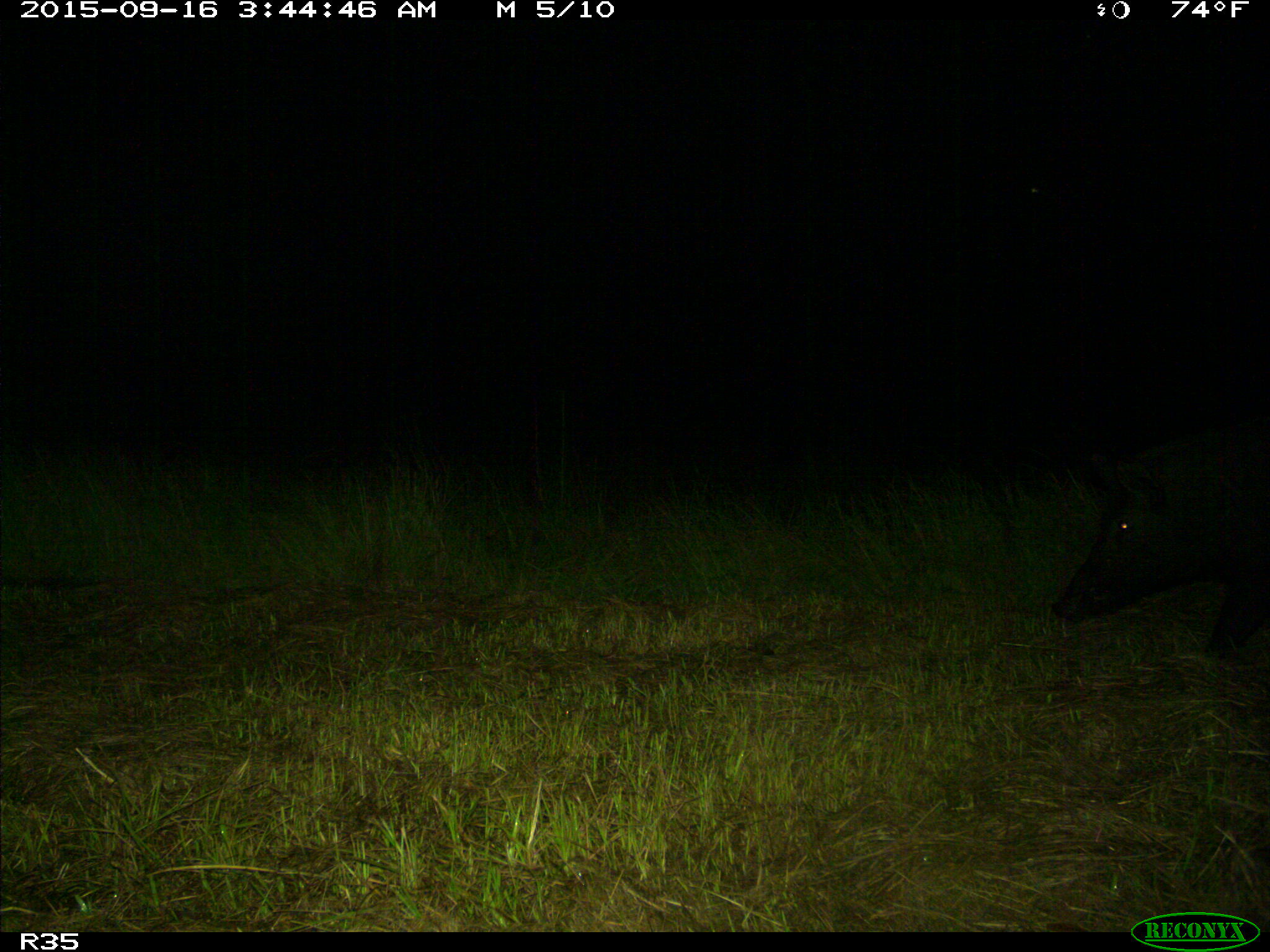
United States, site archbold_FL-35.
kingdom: Animalia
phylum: Chordata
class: Mammalia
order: Artiodactyla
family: Suidae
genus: Sus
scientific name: Sus scrofa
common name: wild boar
Sus scrofa (wild boar).